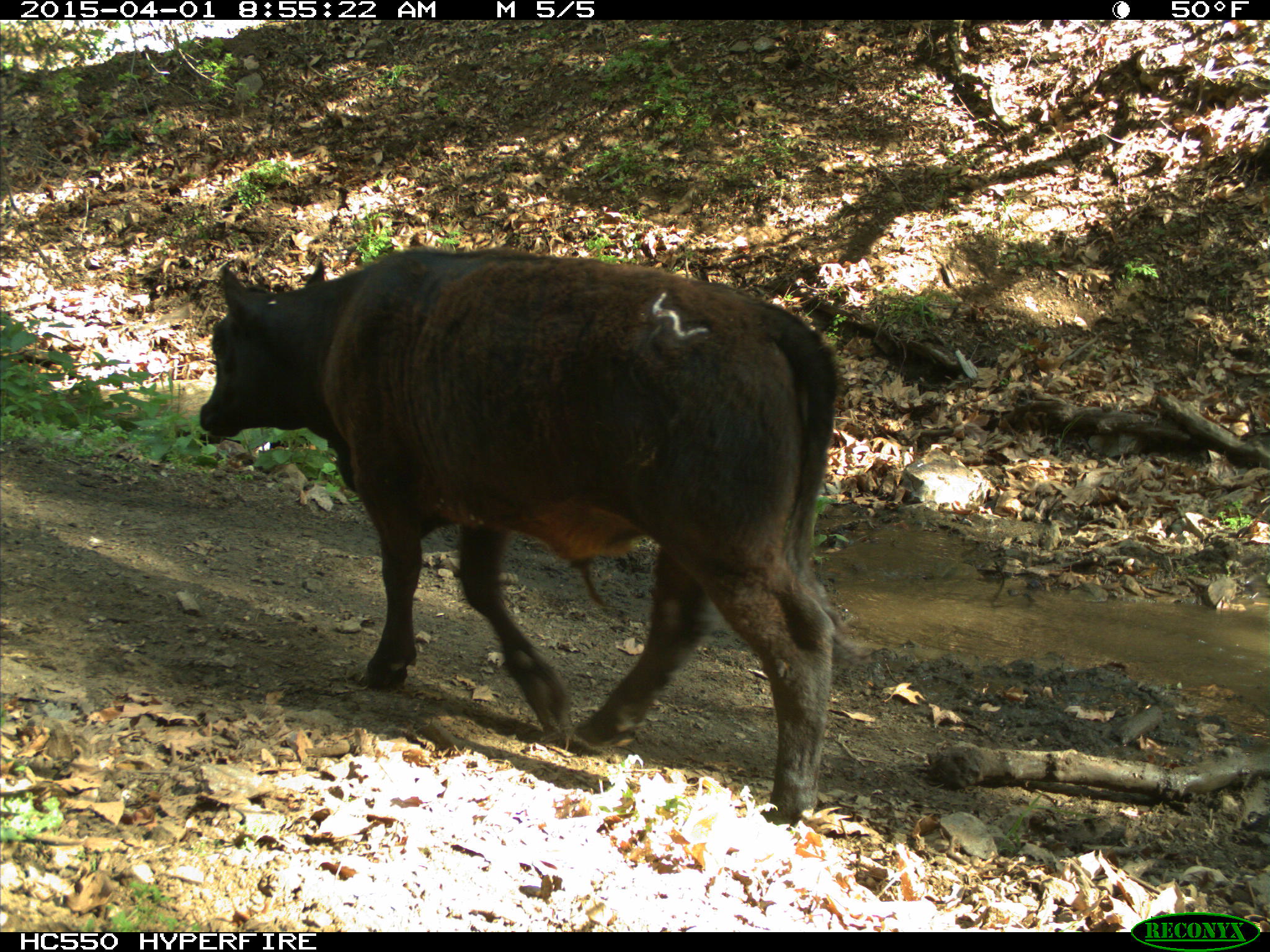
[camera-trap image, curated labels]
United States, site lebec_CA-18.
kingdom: Animalia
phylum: Chordata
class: Mammalia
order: Artiodactyla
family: Bovidae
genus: Bos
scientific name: Bos taurus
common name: domestic cow